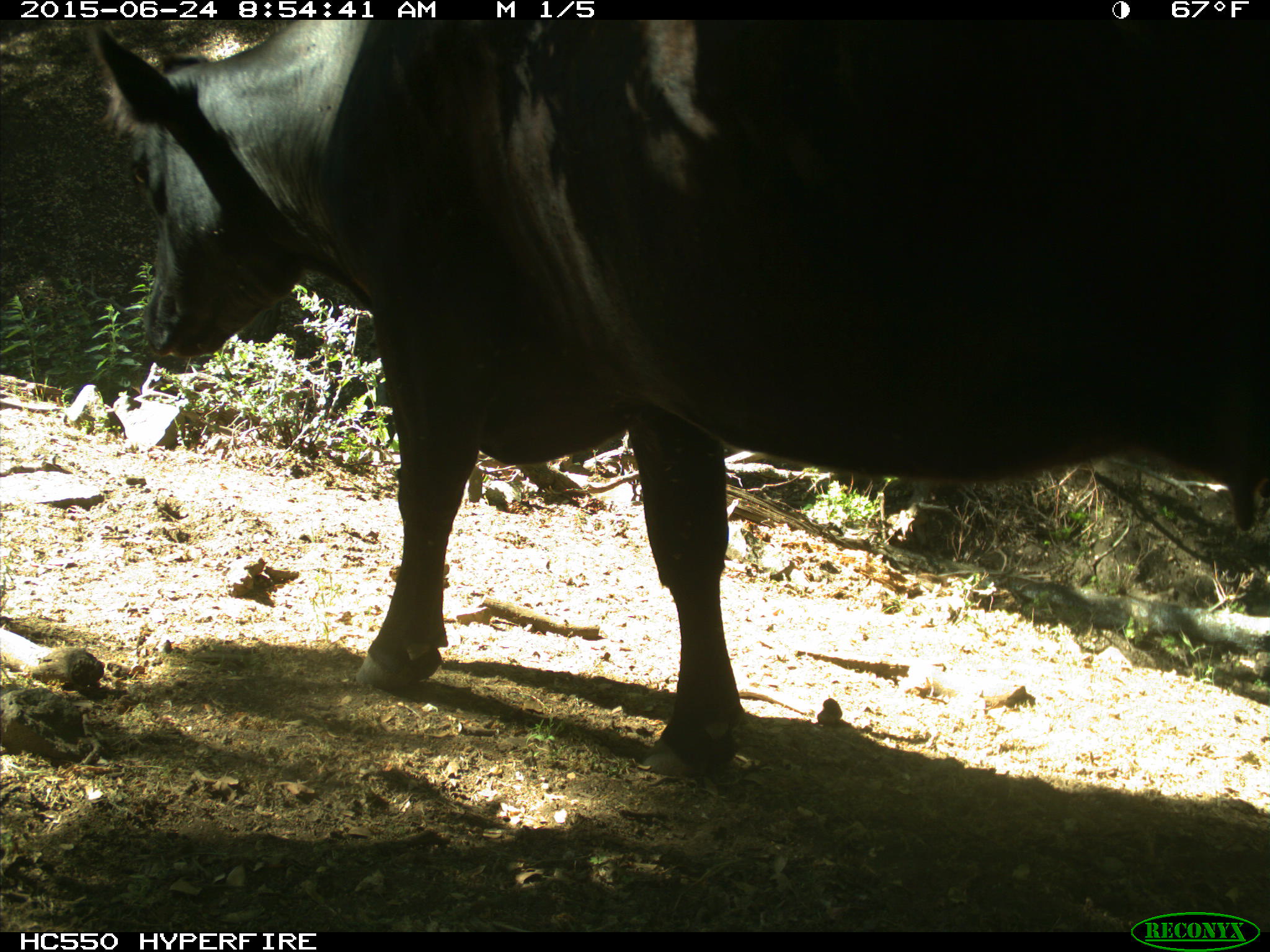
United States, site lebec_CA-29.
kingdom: Animalia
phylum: Chordata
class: Mammalia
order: Artiodactyla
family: Bovidae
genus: Bos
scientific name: Bos taurus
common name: domestic cow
Bos taurus (domestic cow).